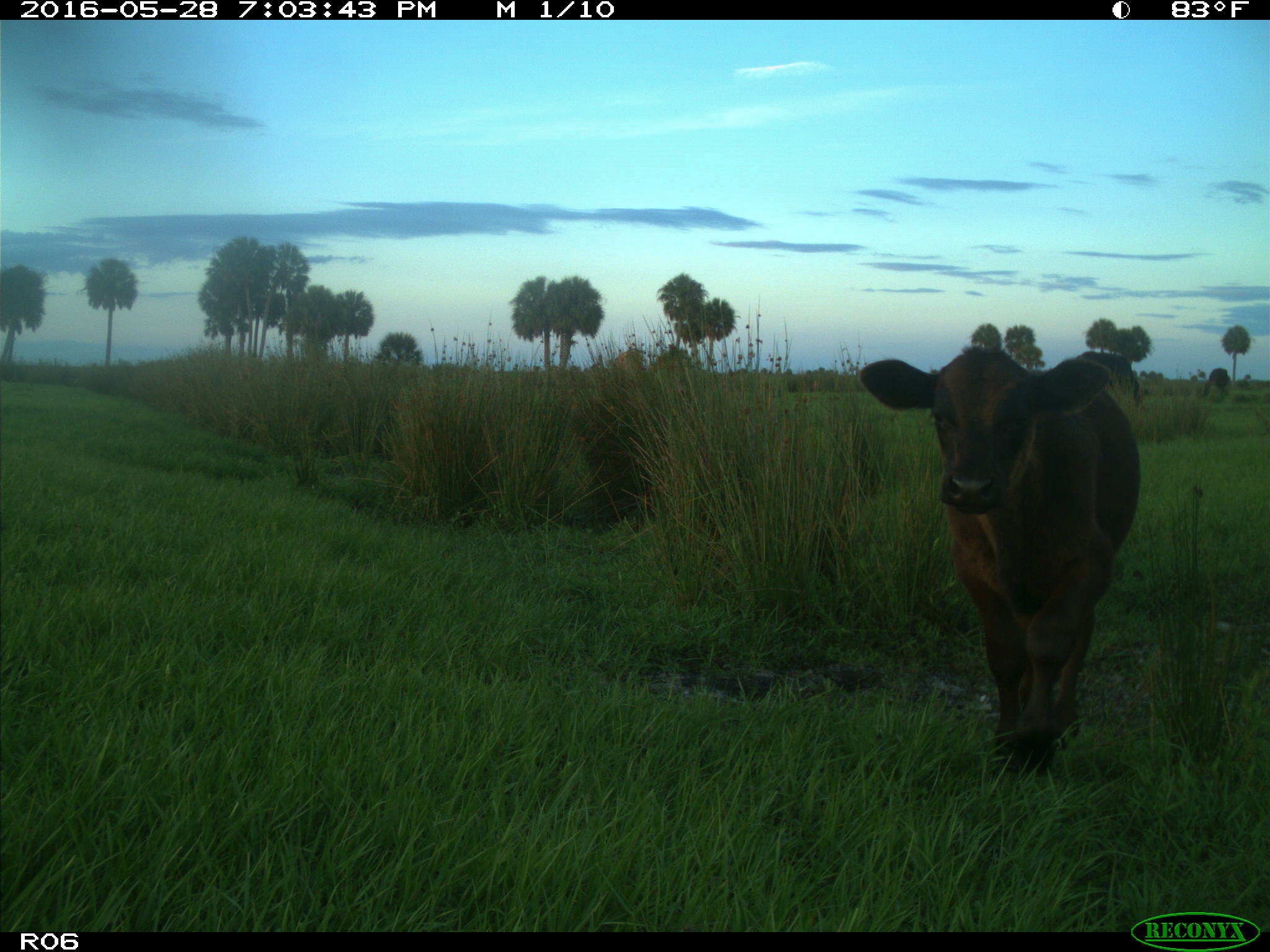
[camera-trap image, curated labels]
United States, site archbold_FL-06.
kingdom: Animalia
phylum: Chordata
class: Mammalia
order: Artiodactyla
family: Bovidae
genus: Bos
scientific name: Bos taurus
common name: domestic cow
Bos taurus (domestic cow).